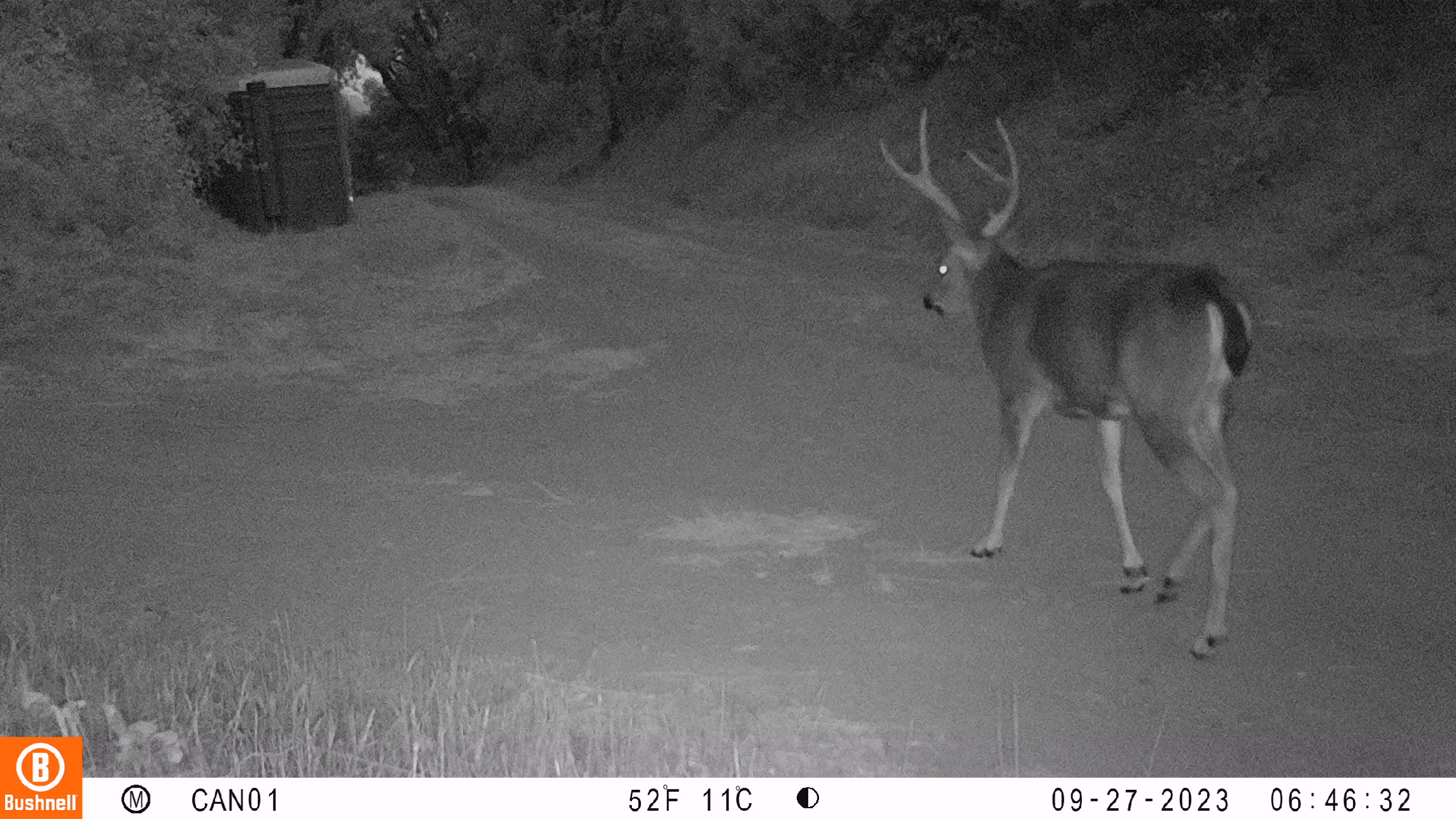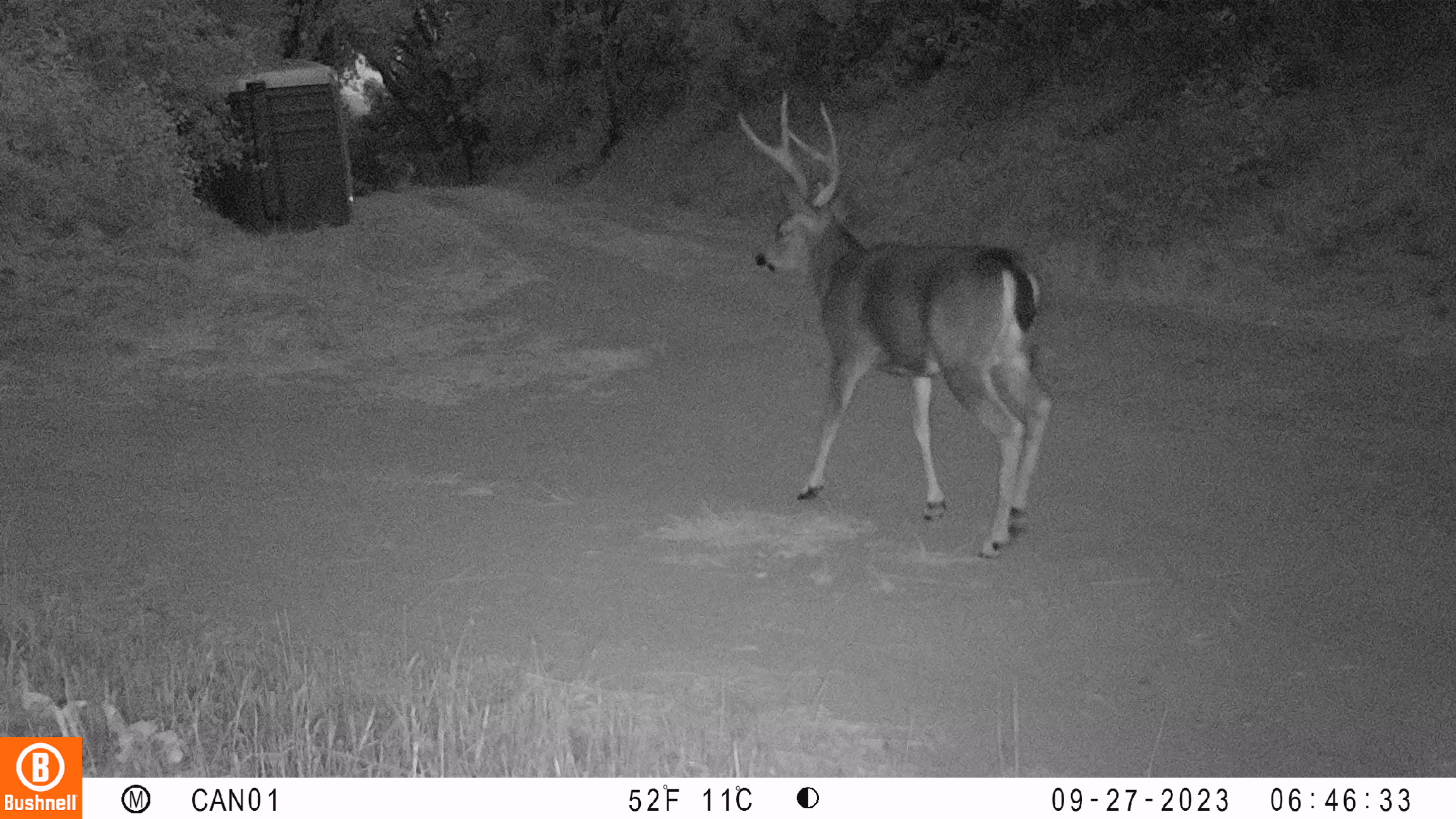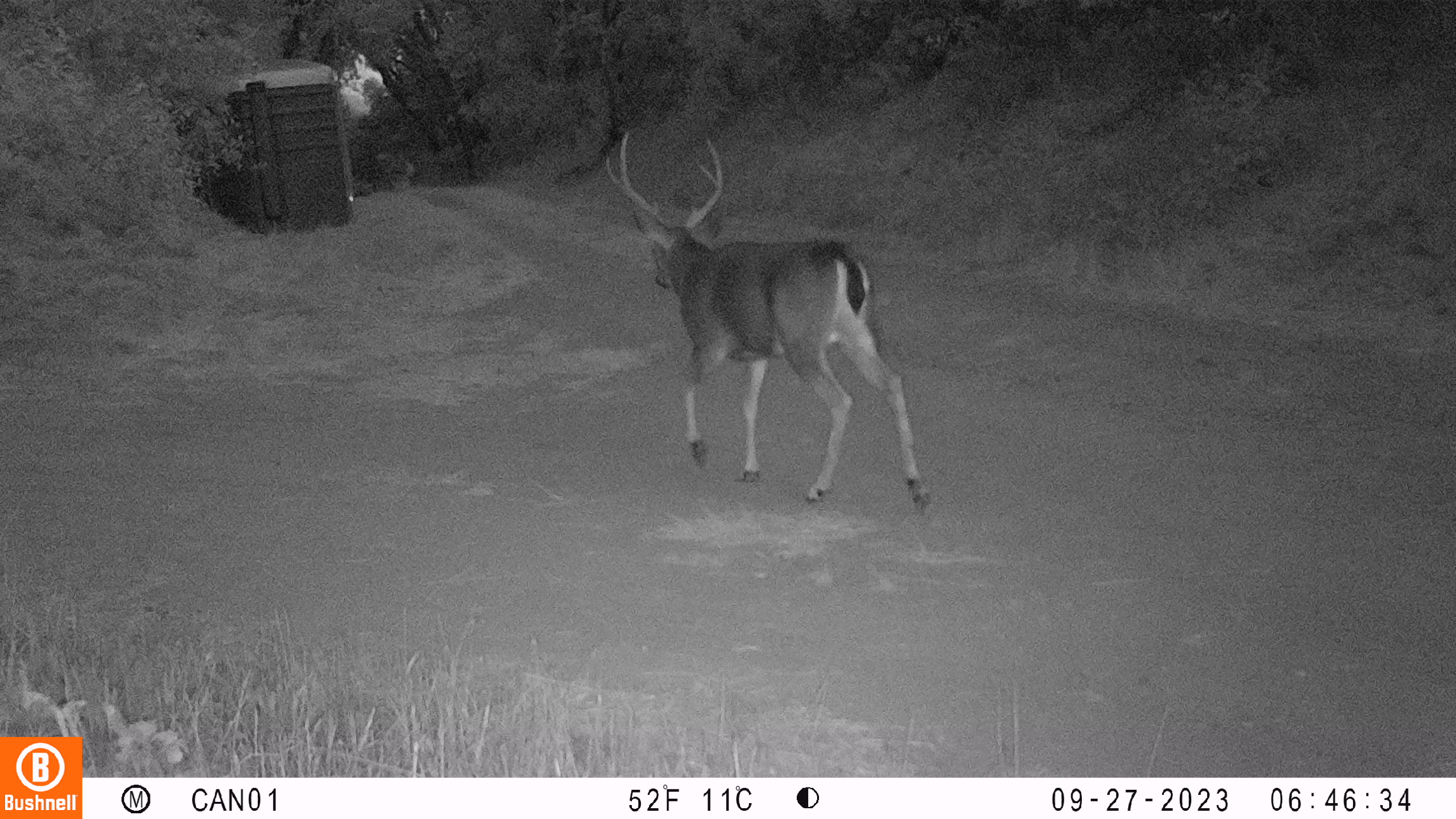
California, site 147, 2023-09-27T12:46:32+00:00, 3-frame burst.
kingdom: Animalia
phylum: Chordata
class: Mammalia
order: Artiodactyla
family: Cervidae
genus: Odocoileus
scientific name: Odocoileus hemionus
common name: mule deer